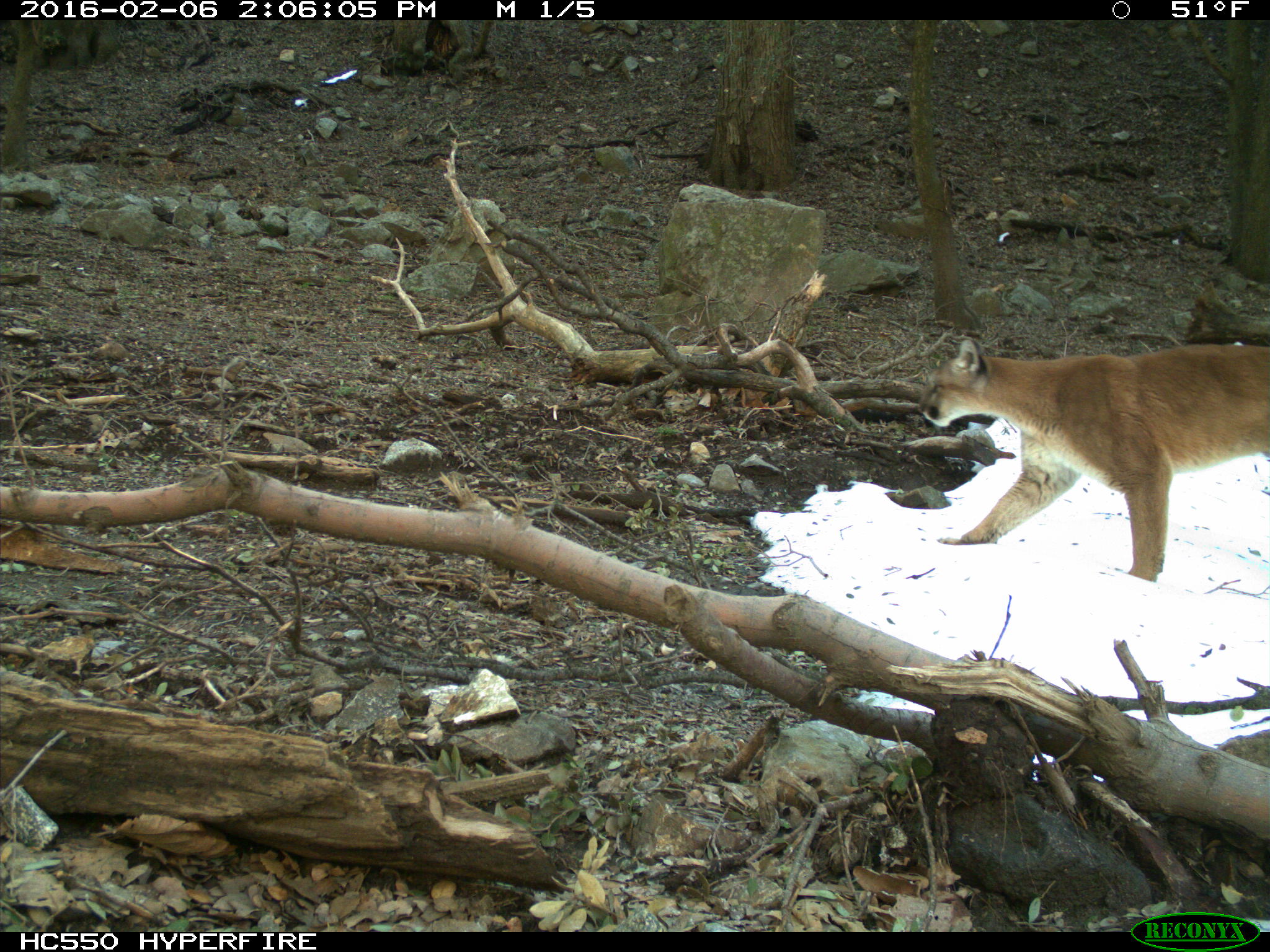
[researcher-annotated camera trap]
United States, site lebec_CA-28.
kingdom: Animalia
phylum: Chordata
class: Mammalia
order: Carnivora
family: Felidae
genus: Puma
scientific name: Puma concolor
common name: mountain lion